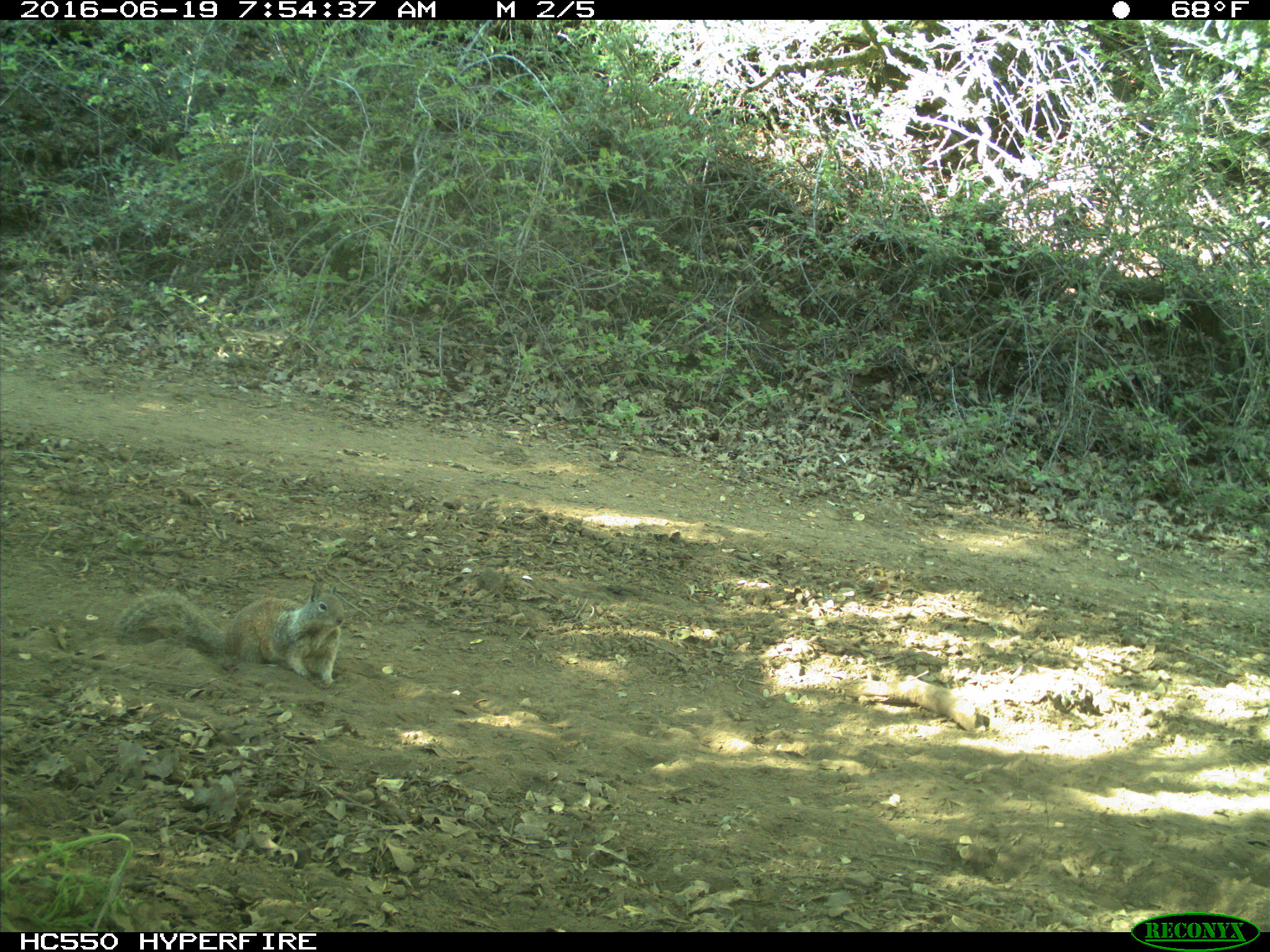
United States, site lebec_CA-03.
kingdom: Animalia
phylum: Chordata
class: Mammalia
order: Rodentia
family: Sciuridae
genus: Otospermophilus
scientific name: Otospermophilus beecheyi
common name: california ground squirrel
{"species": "Otospermophilus beecheyi (california ground squirrel)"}